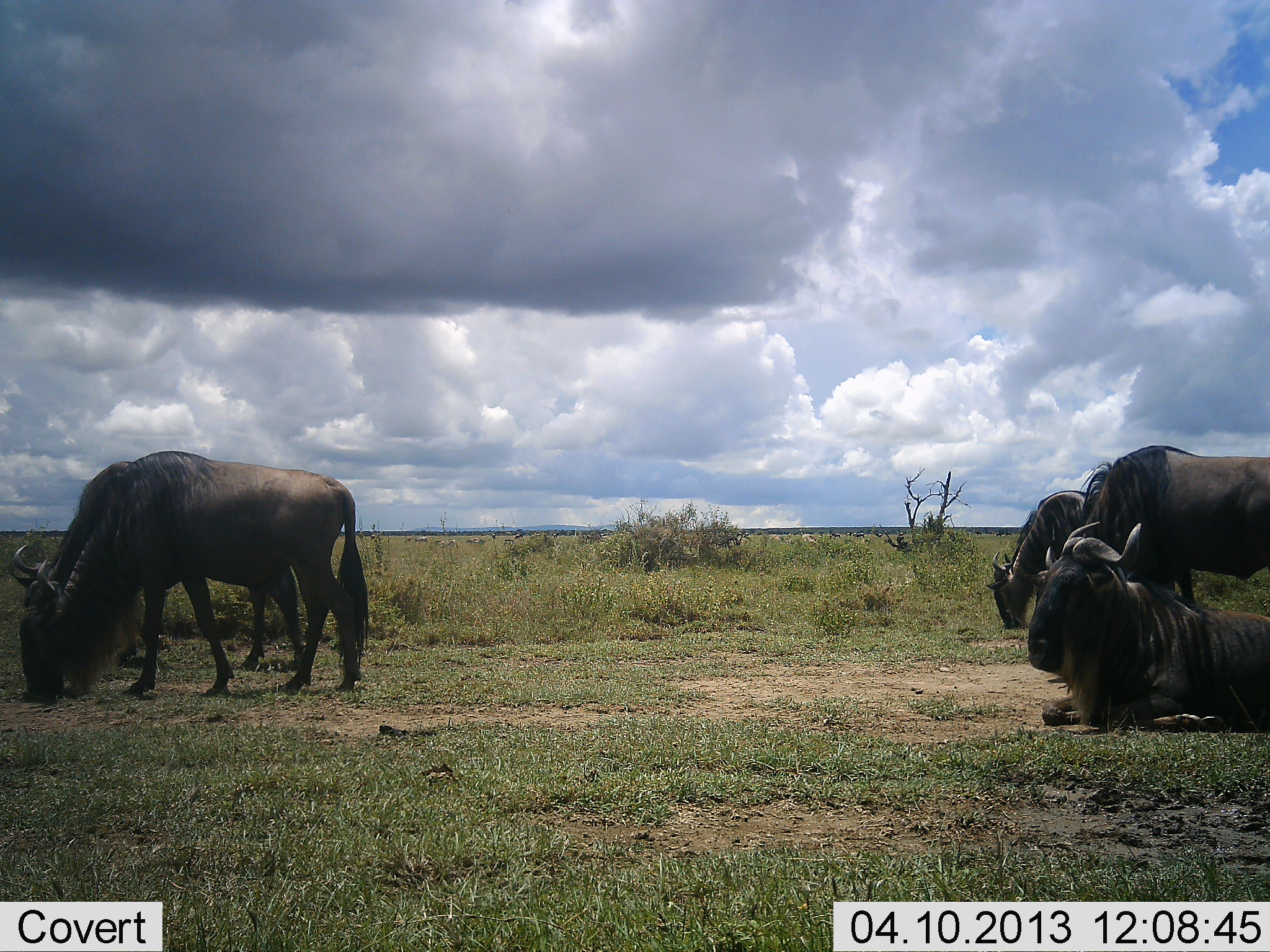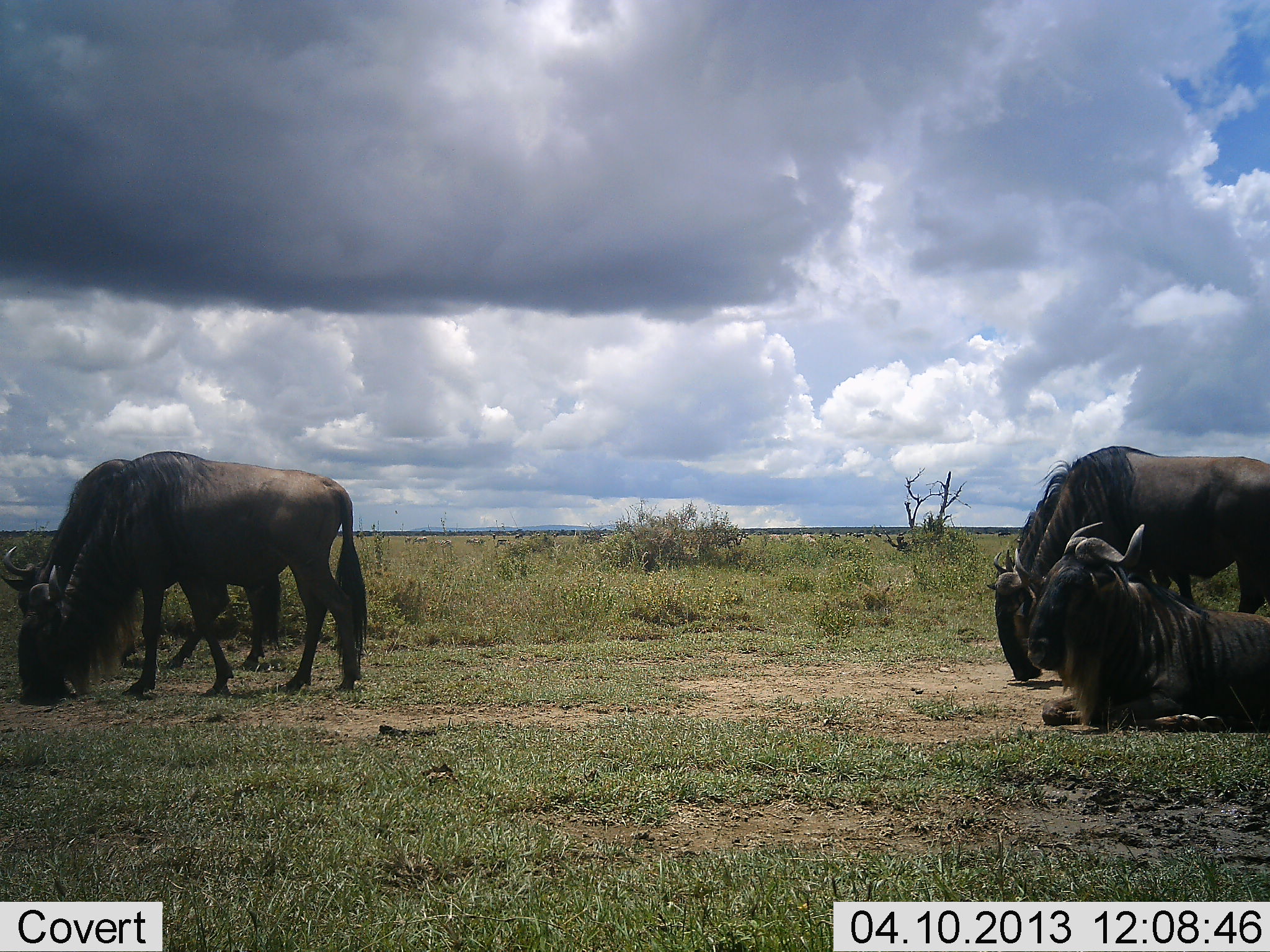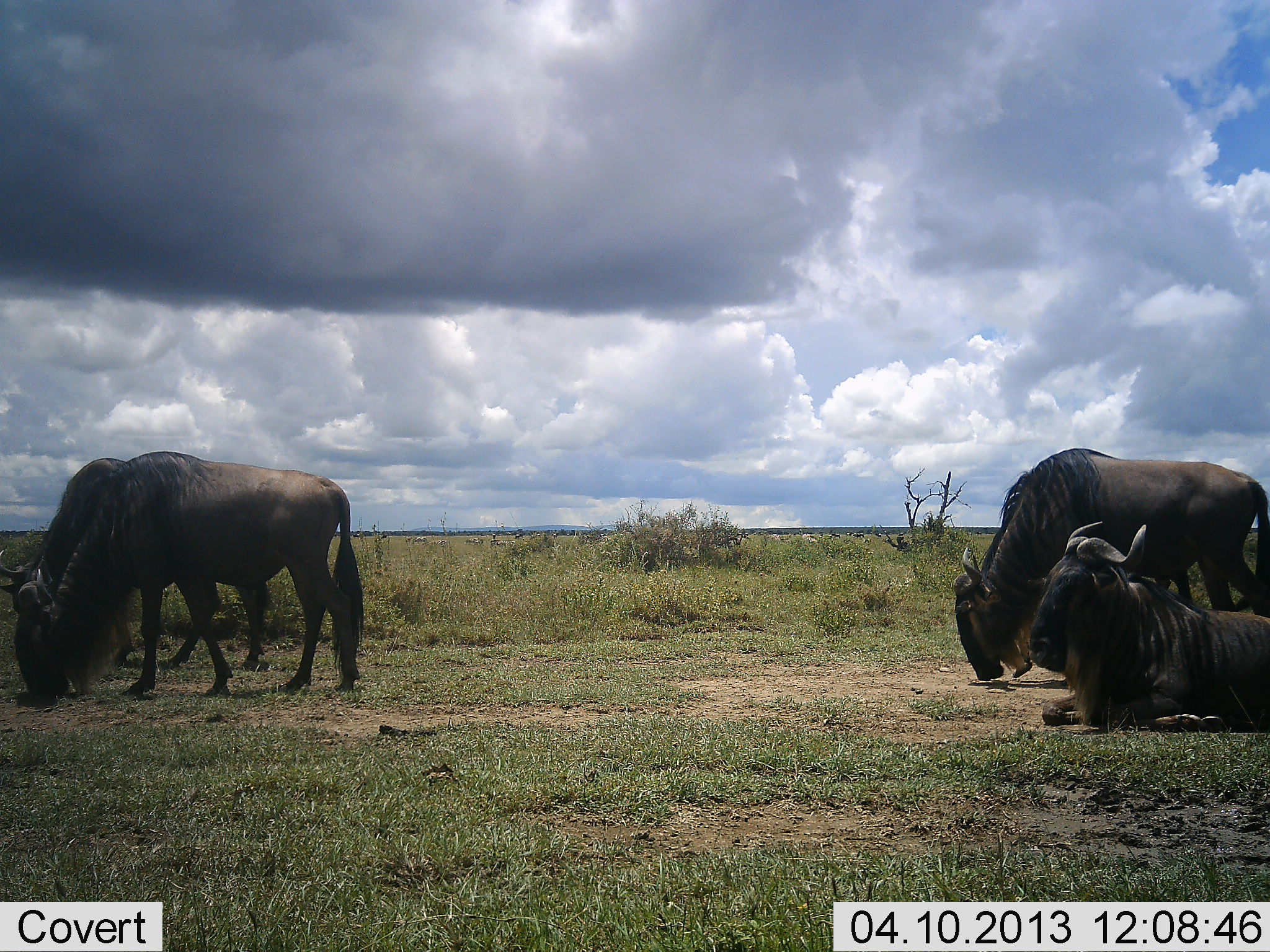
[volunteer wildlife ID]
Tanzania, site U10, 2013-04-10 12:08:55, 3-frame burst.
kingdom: Animalia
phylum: Chordata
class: Mammalia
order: Artiodactyla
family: Bovidae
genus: Connochaetes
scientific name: Connochaetes taurinus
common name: blue wildebeest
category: wildebeest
Wildebeest (blue wildebeest) (Connochaetes taurinus), count 5. Behavior (volunteer vote fractions): standing 33%, resting 90%, moving 24%, interacting 4%. Young present (vote fraction): 0%. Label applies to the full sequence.